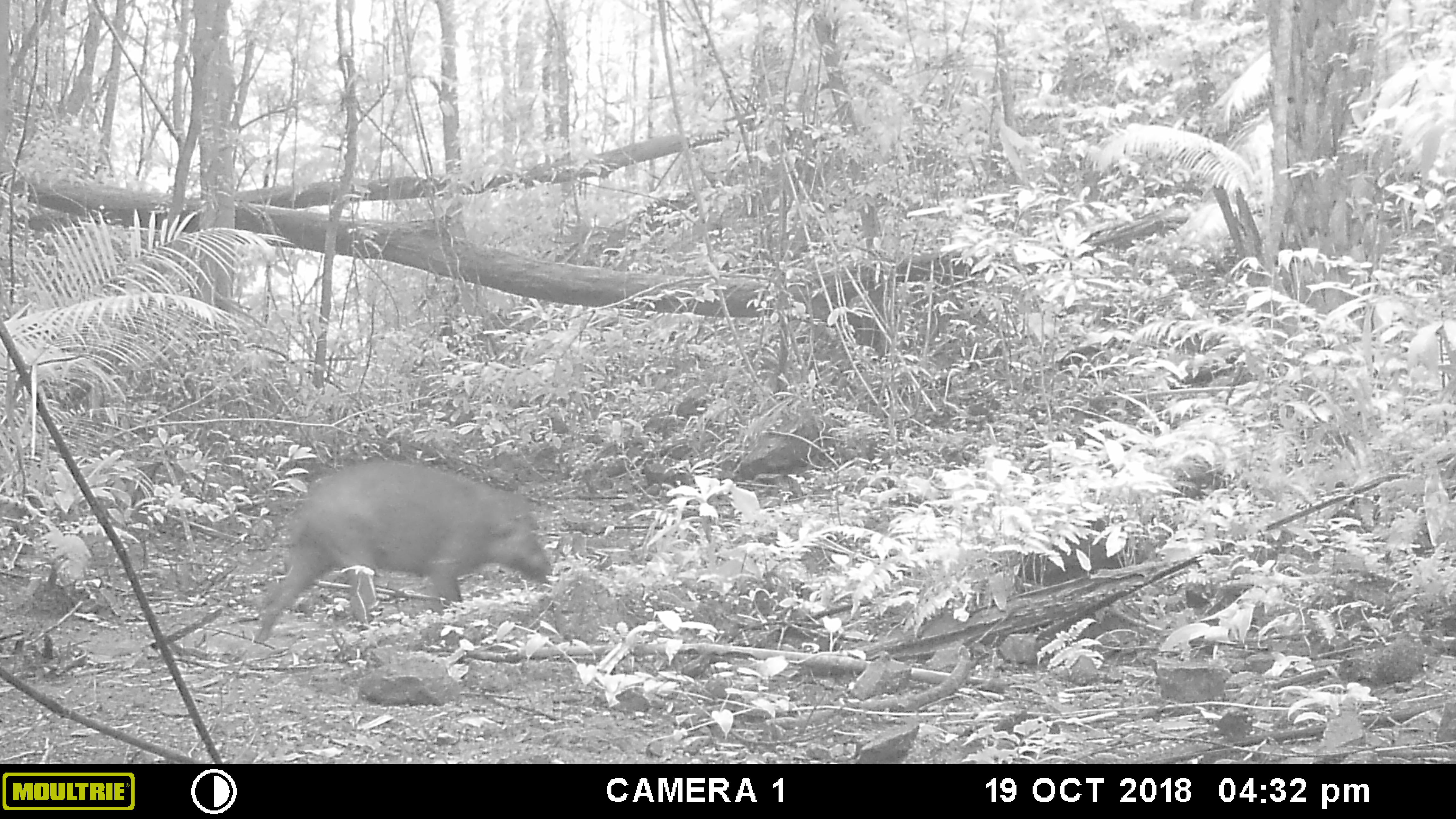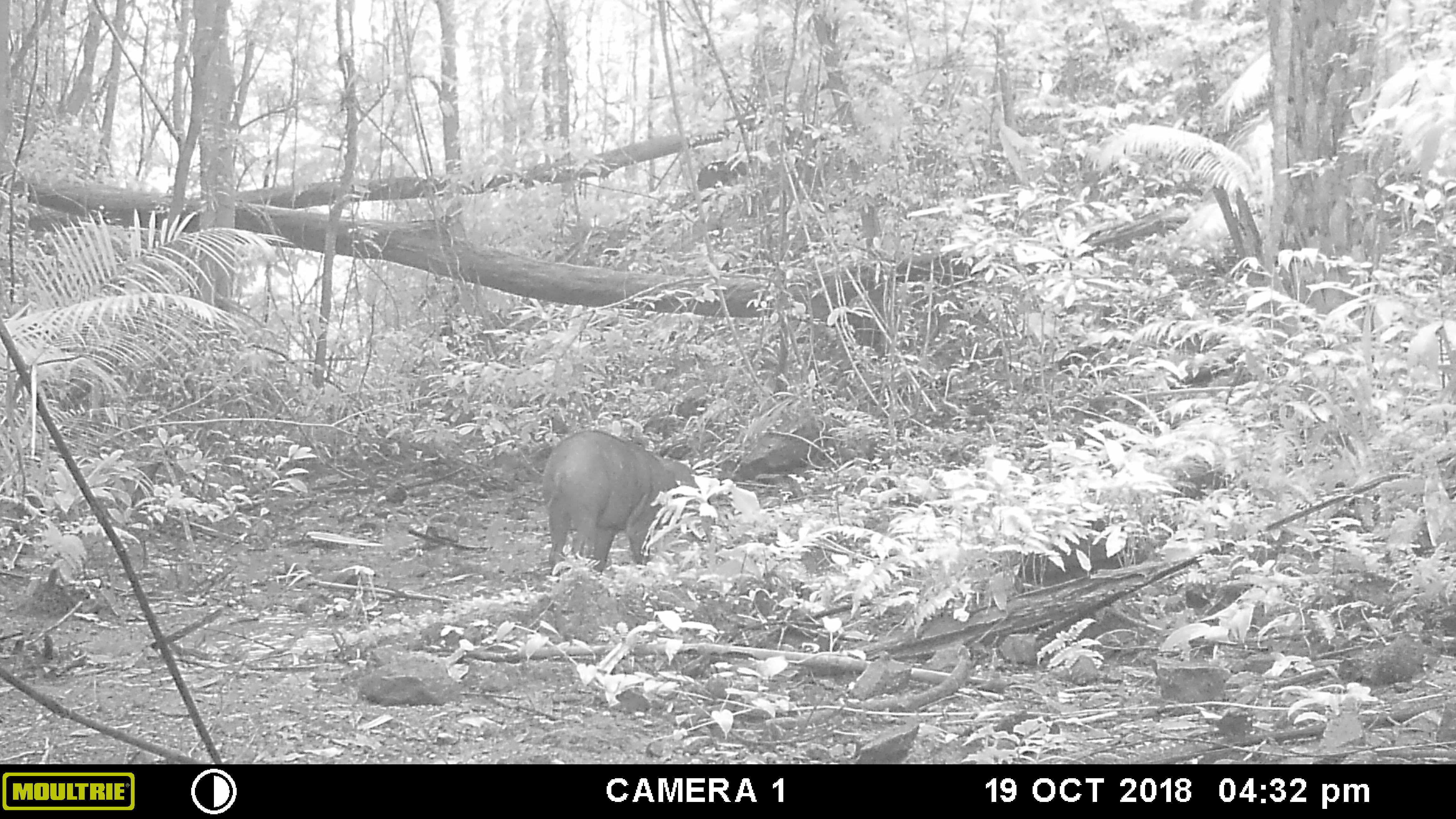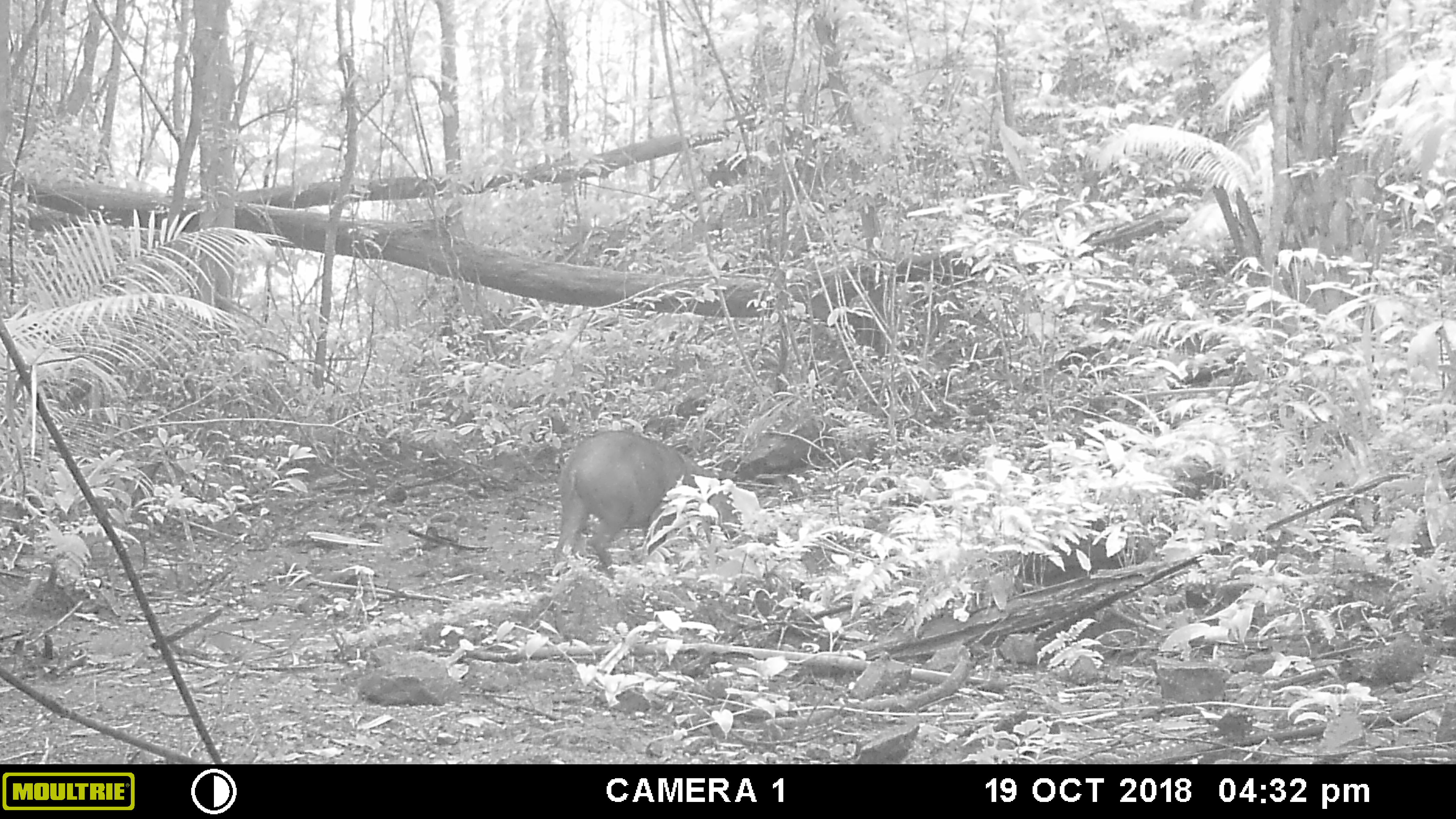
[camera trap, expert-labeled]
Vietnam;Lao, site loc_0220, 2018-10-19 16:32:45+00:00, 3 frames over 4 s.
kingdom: Animalia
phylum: Chordata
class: Mammalia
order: Artiodactyla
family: Suidae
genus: Sus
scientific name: Sus scrofa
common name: eurasian wild pig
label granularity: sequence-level